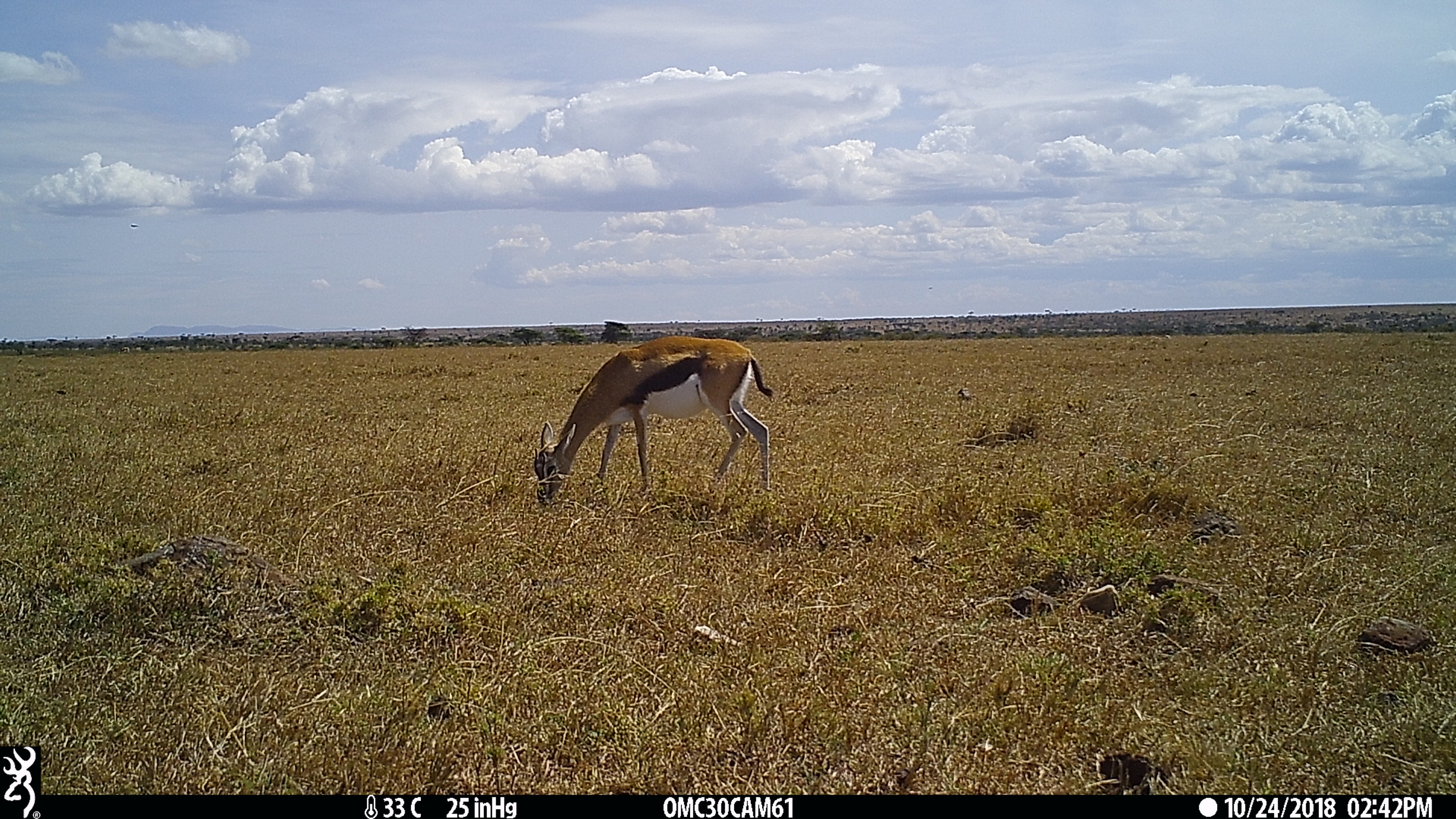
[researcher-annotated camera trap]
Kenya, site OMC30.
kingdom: Animalia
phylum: Chordata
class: Mammalia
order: Artiodactyla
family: Bovidae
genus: Eudorcas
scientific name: Eudorcas thomsonii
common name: thomon's gazelle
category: gazelle thomsons